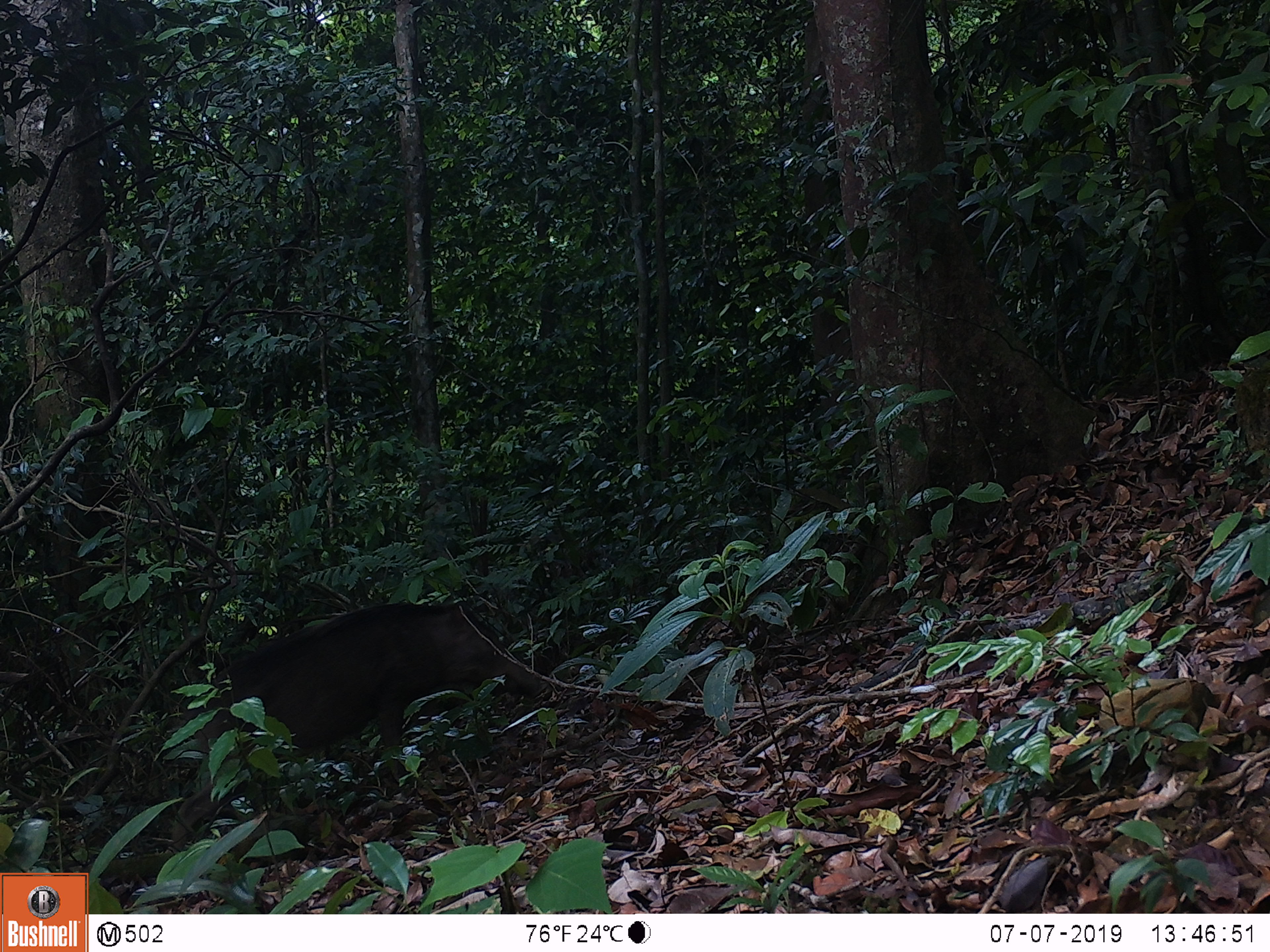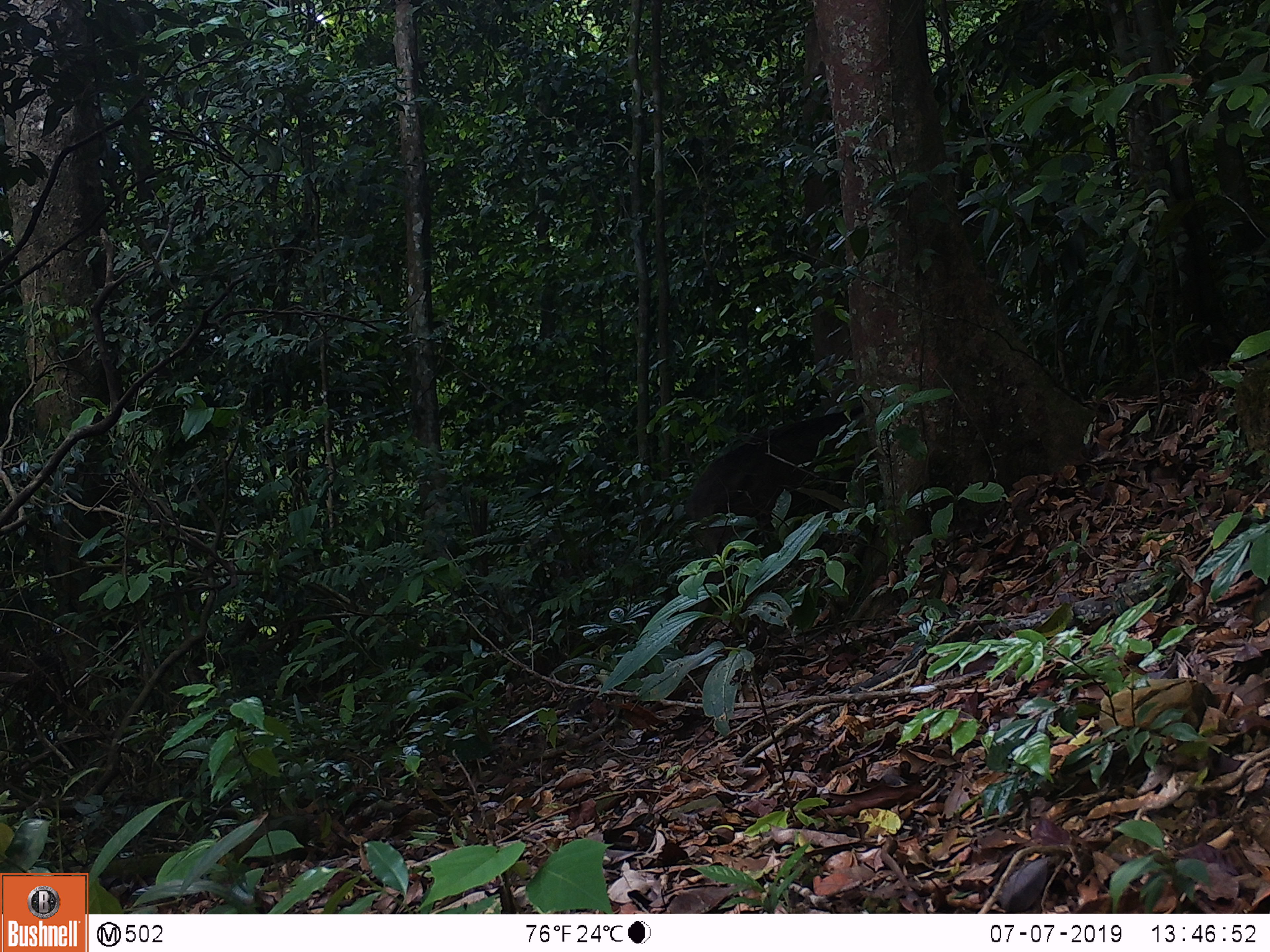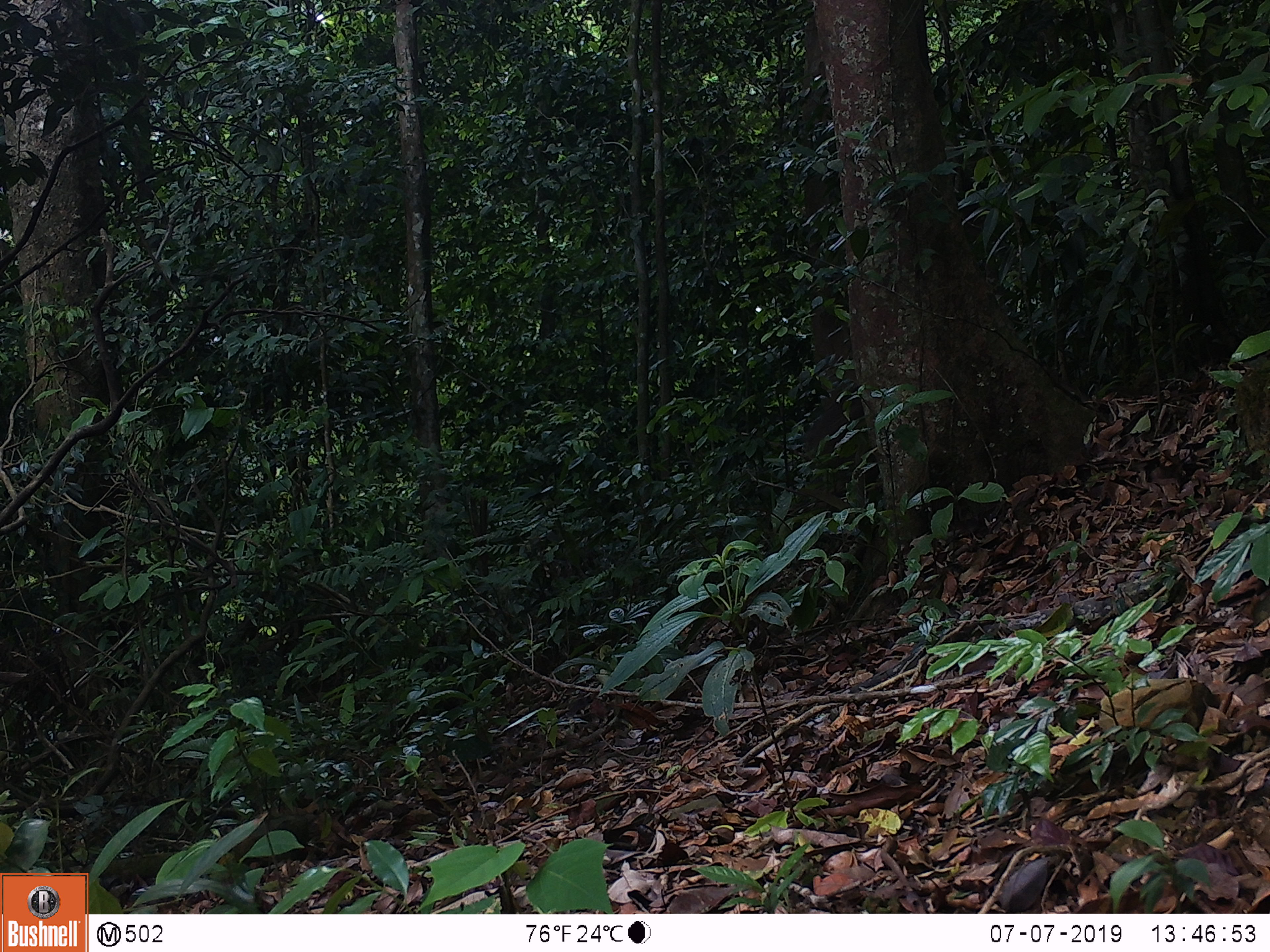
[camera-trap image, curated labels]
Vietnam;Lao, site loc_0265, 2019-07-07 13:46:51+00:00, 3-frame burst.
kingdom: Animalia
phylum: Chordata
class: Mammalia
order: Artiodactyla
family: Suidae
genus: Sus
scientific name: Sus scrofa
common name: eurasian wild pig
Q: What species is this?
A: Eurasian wild pig (Sus scrofa).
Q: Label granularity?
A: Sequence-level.